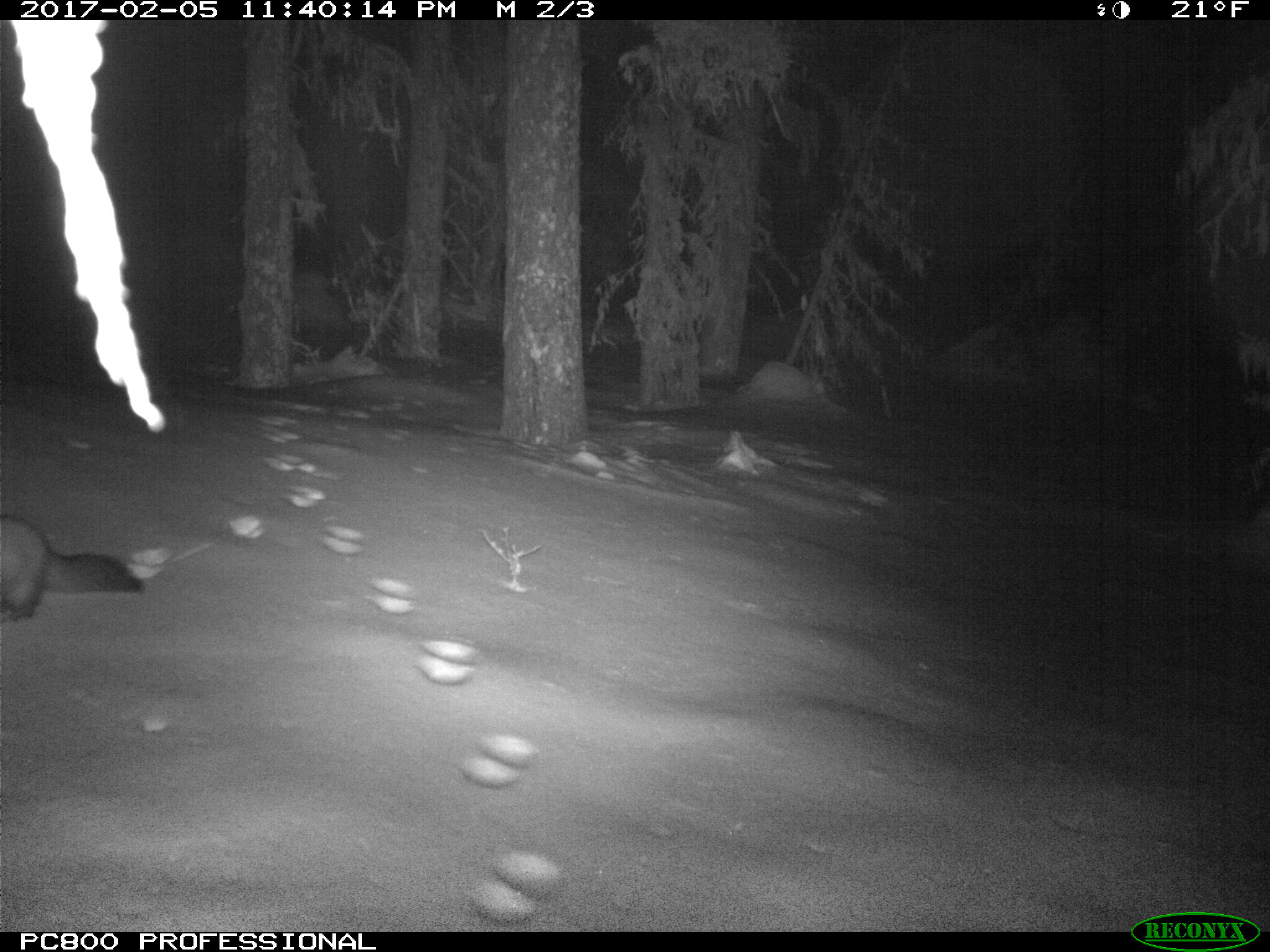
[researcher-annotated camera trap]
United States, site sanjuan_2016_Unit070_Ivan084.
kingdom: Animalia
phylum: Chordata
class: Mammalia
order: Carnivora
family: Mustelidae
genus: Martes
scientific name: Martes americana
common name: american marten